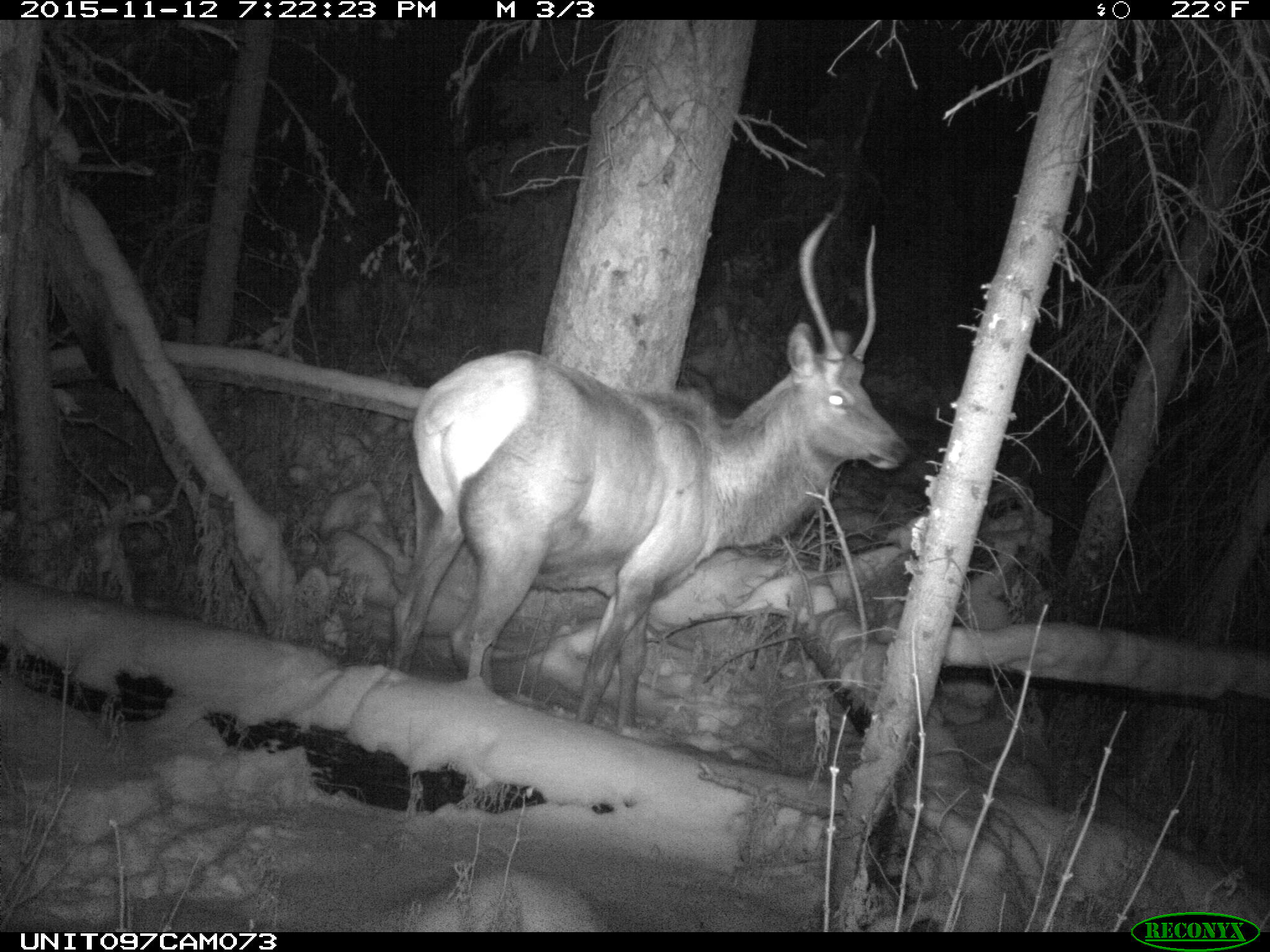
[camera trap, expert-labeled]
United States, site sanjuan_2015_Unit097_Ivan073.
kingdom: Animalia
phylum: Chordata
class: Mammalia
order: Artiodactyla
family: Cervidae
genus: Cervus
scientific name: Cervus elaphus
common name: red deer